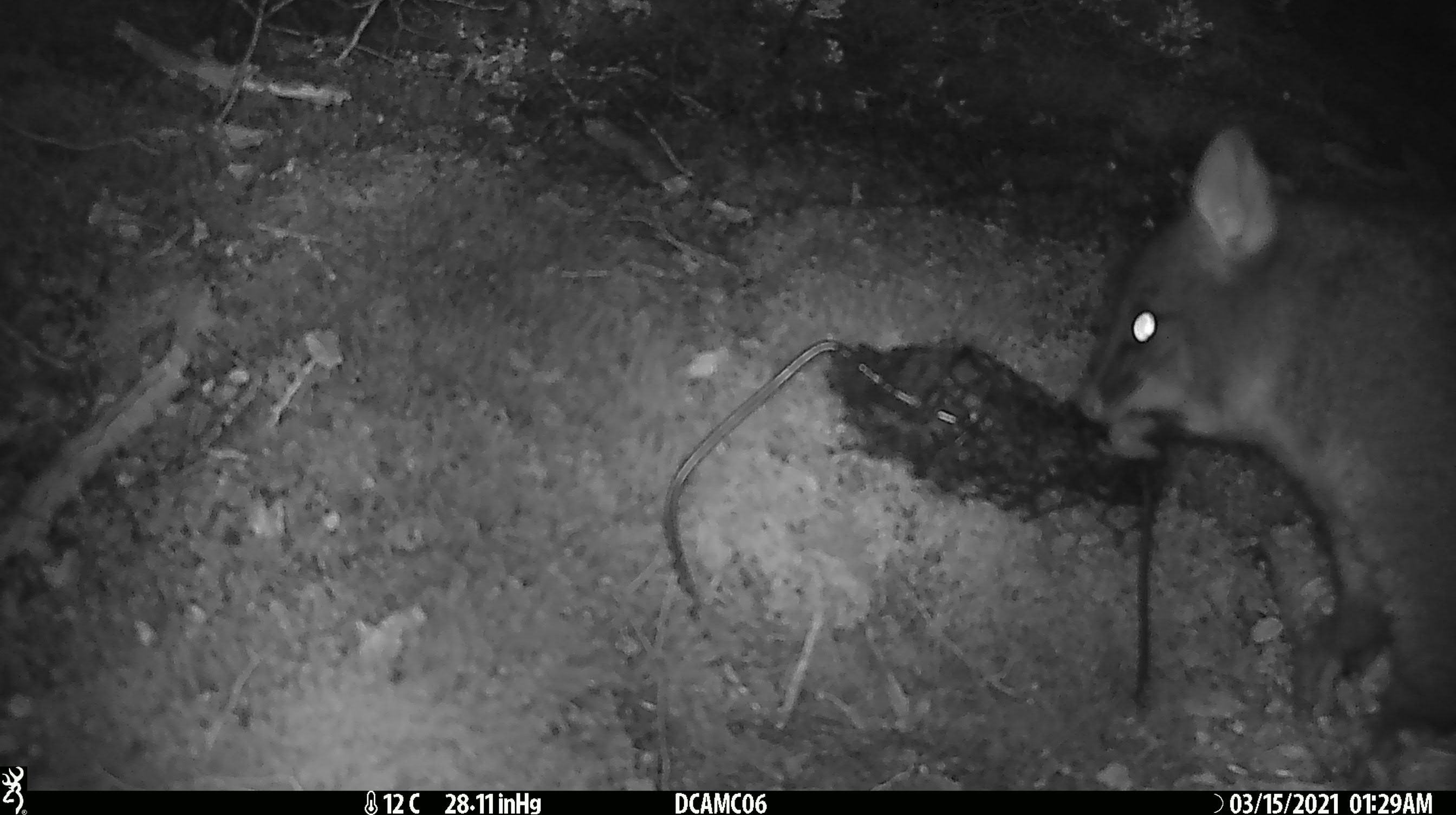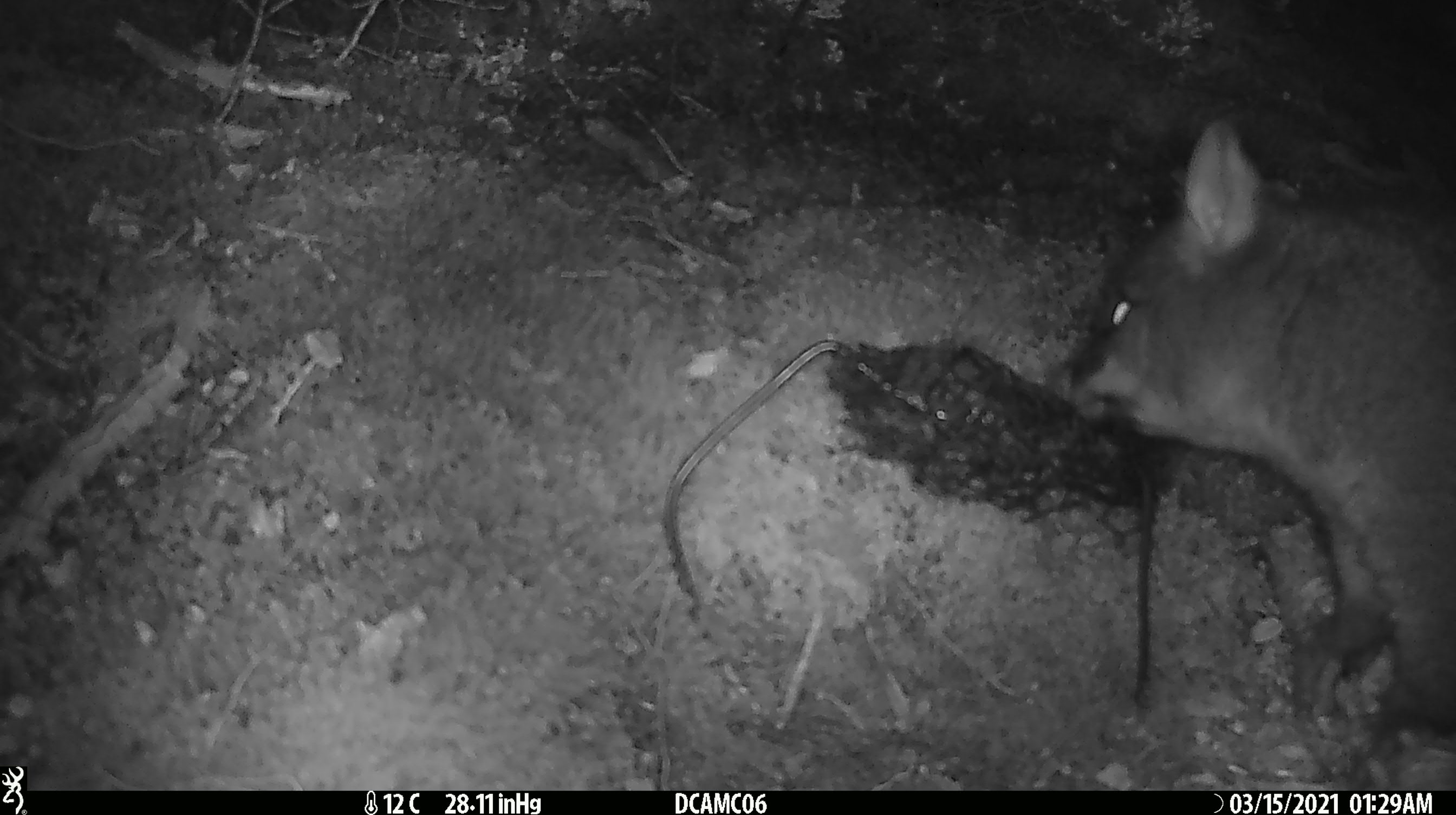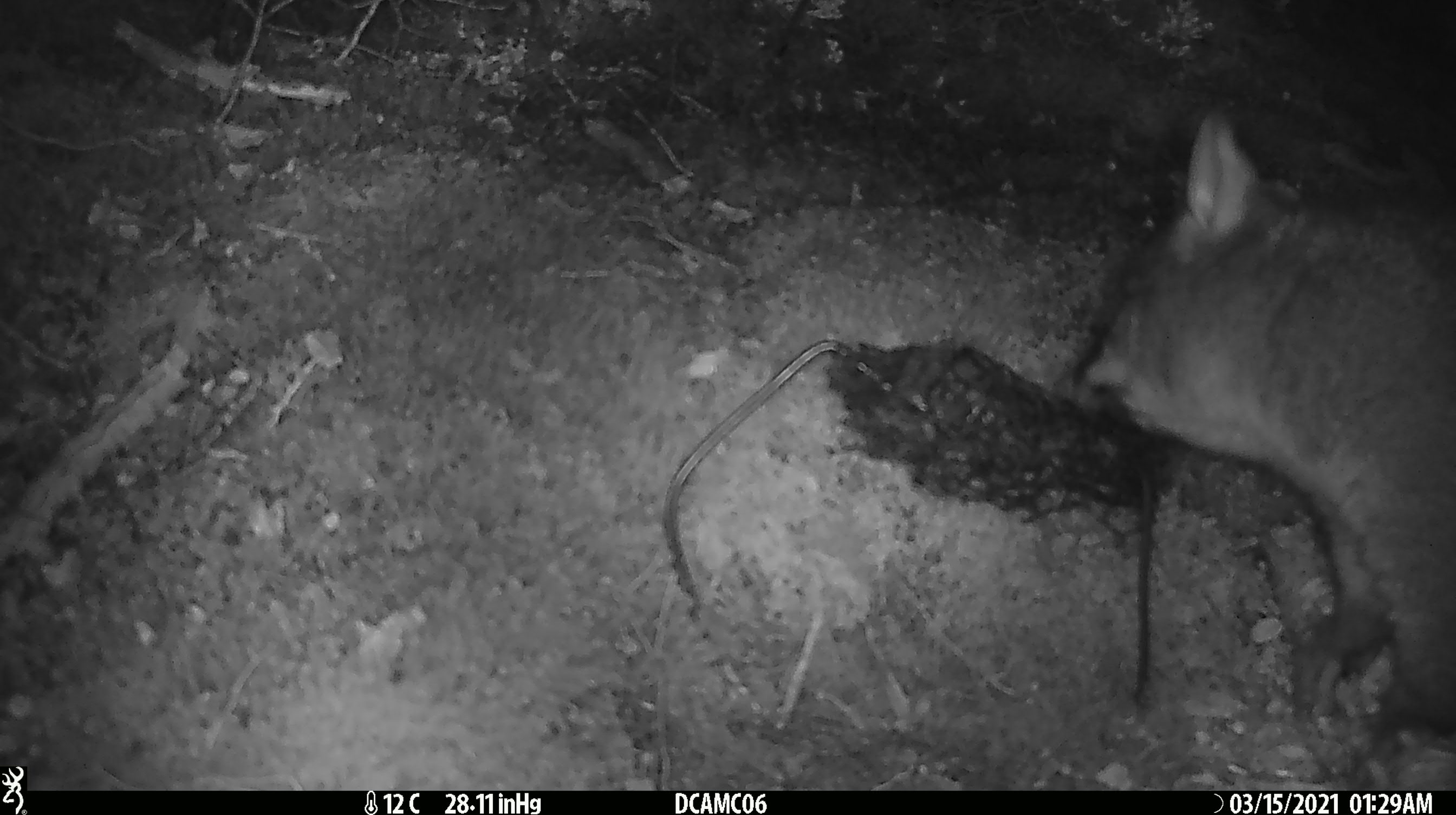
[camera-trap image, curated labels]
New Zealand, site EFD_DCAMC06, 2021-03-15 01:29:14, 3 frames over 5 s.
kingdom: Animalia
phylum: Chordata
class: Mammalia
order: Diprotodontia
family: Phalangeridae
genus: Trichosurus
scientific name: Trichosurus vulpecula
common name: common brushtail possum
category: possum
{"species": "possum (common brushtail possum) (Trichosurus vulpecula)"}